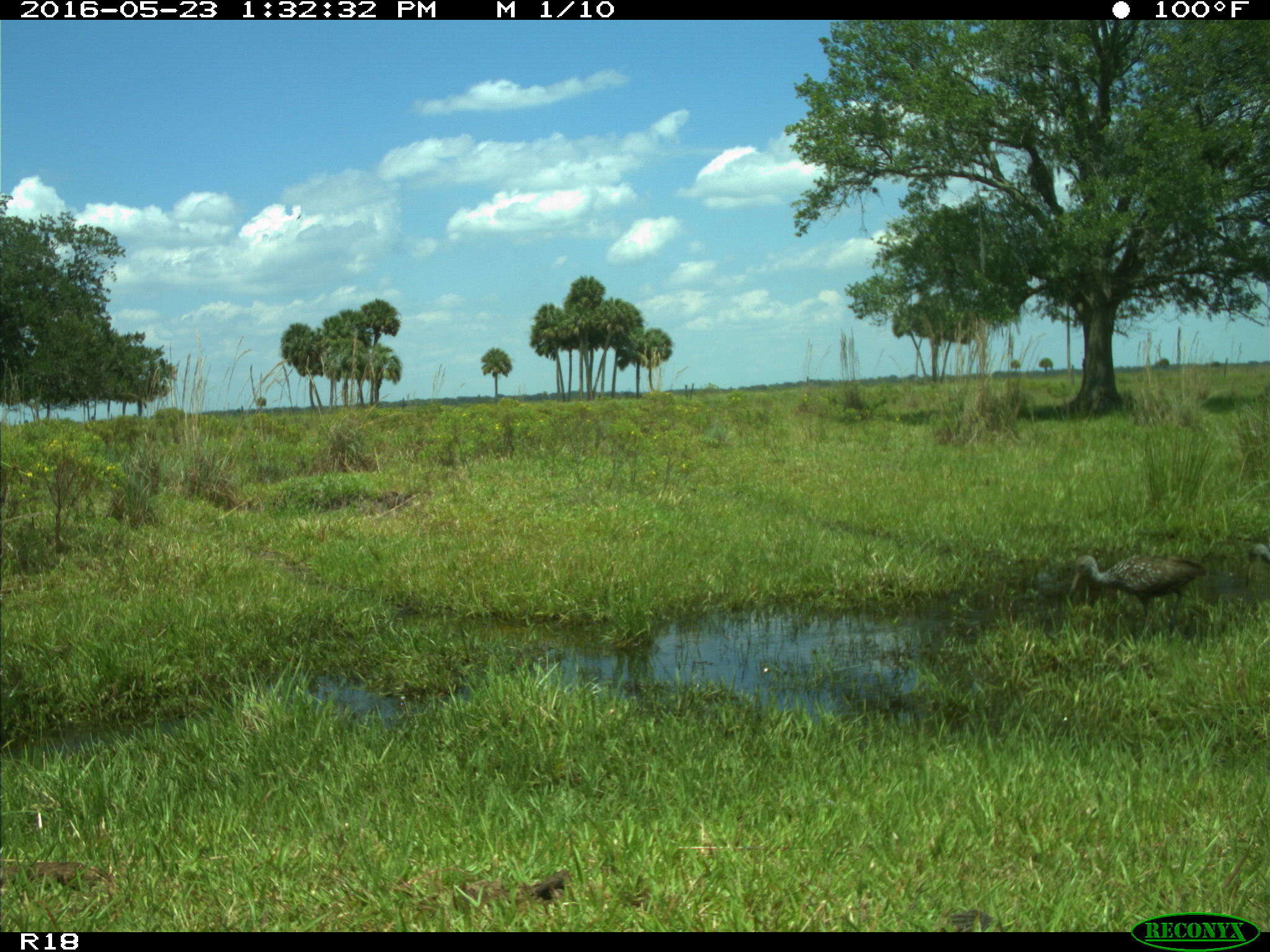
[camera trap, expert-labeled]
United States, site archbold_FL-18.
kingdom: Animalia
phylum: Chordata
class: Aves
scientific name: Aves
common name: birds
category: unidentified bird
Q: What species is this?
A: Unidentified bird (birds) (Aves).